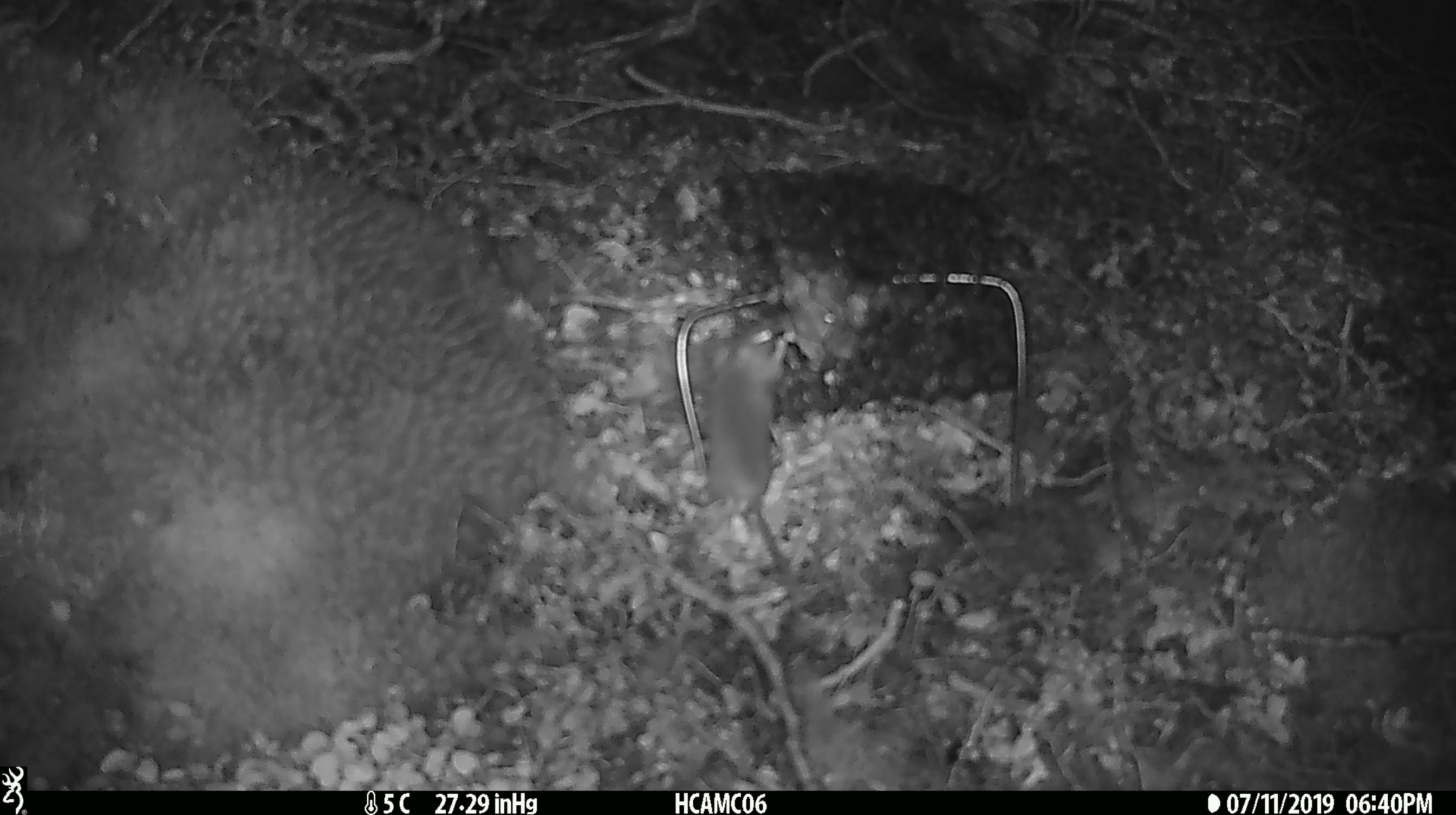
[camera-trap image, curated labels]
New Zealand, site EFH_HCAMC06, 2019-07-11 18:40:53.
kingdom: Animalia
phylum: Chordata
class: Mammalia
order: Rodentia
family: Muridae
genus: Mus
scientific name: Mus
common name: mouse